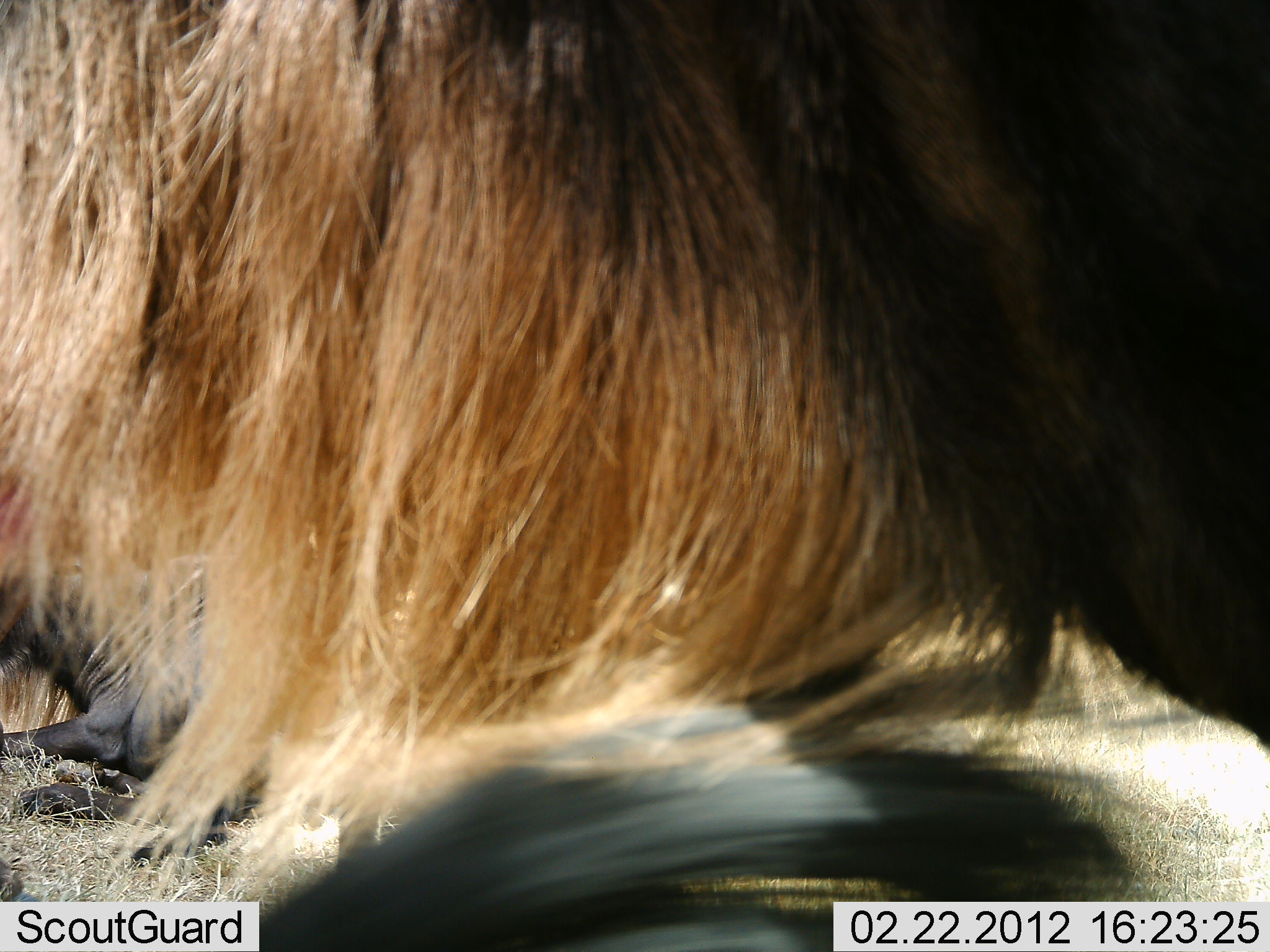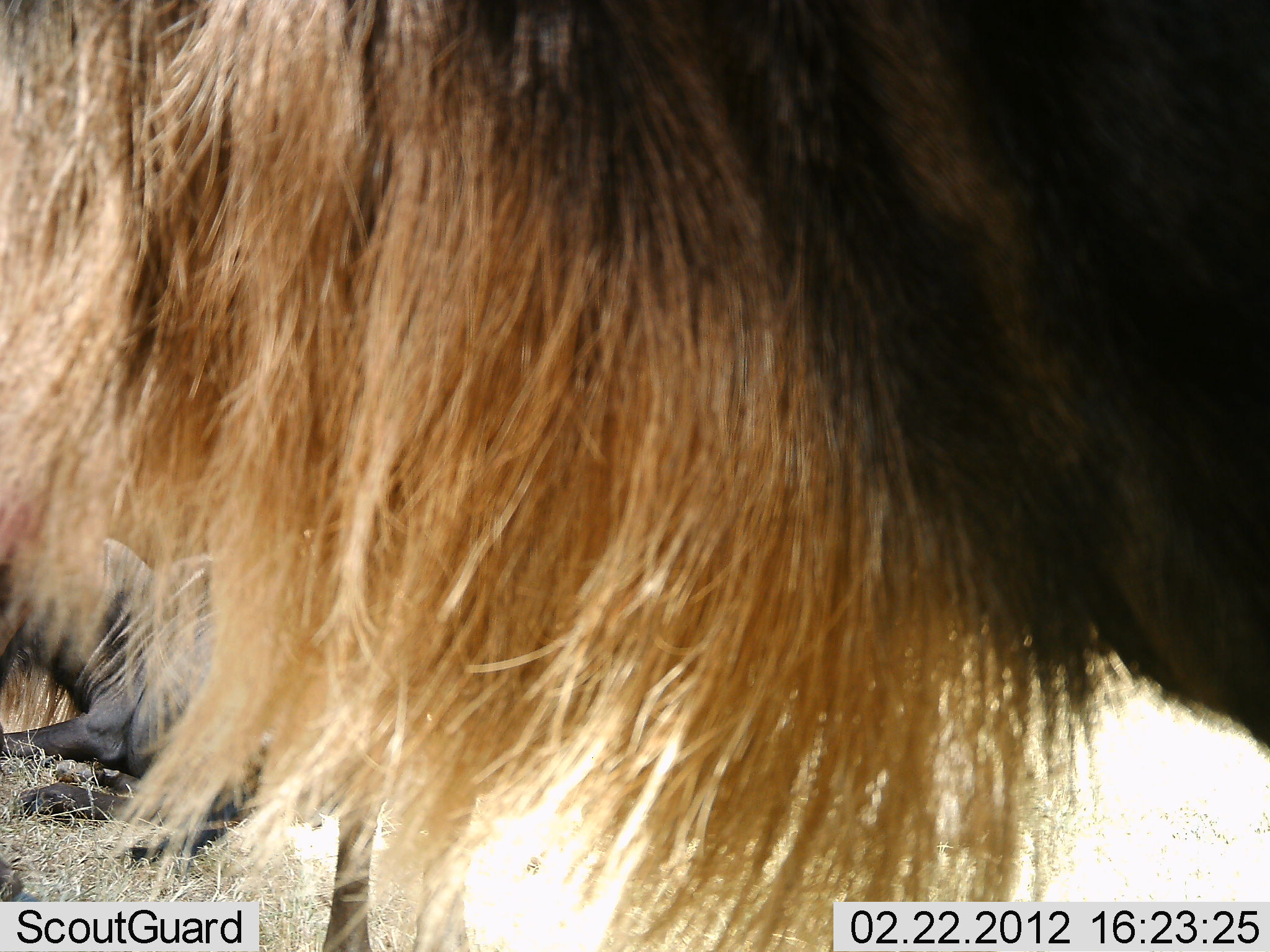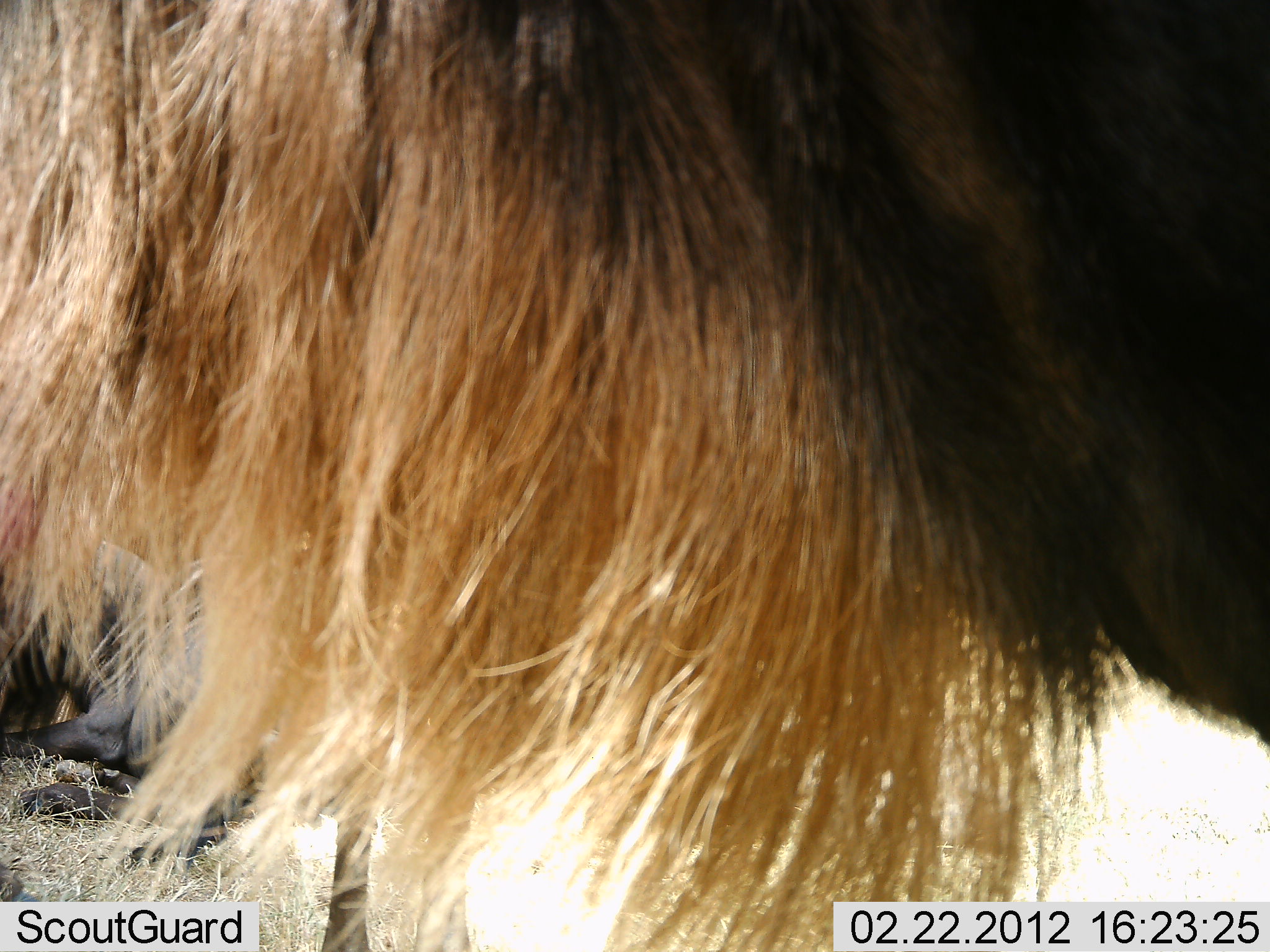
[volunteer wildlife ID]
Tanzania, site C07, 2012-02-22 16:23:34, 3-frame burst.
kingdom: Animalia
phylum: Chordata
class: Mammalia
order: Artiodactyla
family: Bovidae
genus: Connochaetes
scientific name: Connochaetes taurinus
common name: blue wildebeest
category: wildebeest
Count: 2.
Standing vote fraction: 67%.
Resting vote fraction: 67%.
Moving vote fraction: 7%.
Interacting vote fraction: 0%.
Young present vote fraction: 13%.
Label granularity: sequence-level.